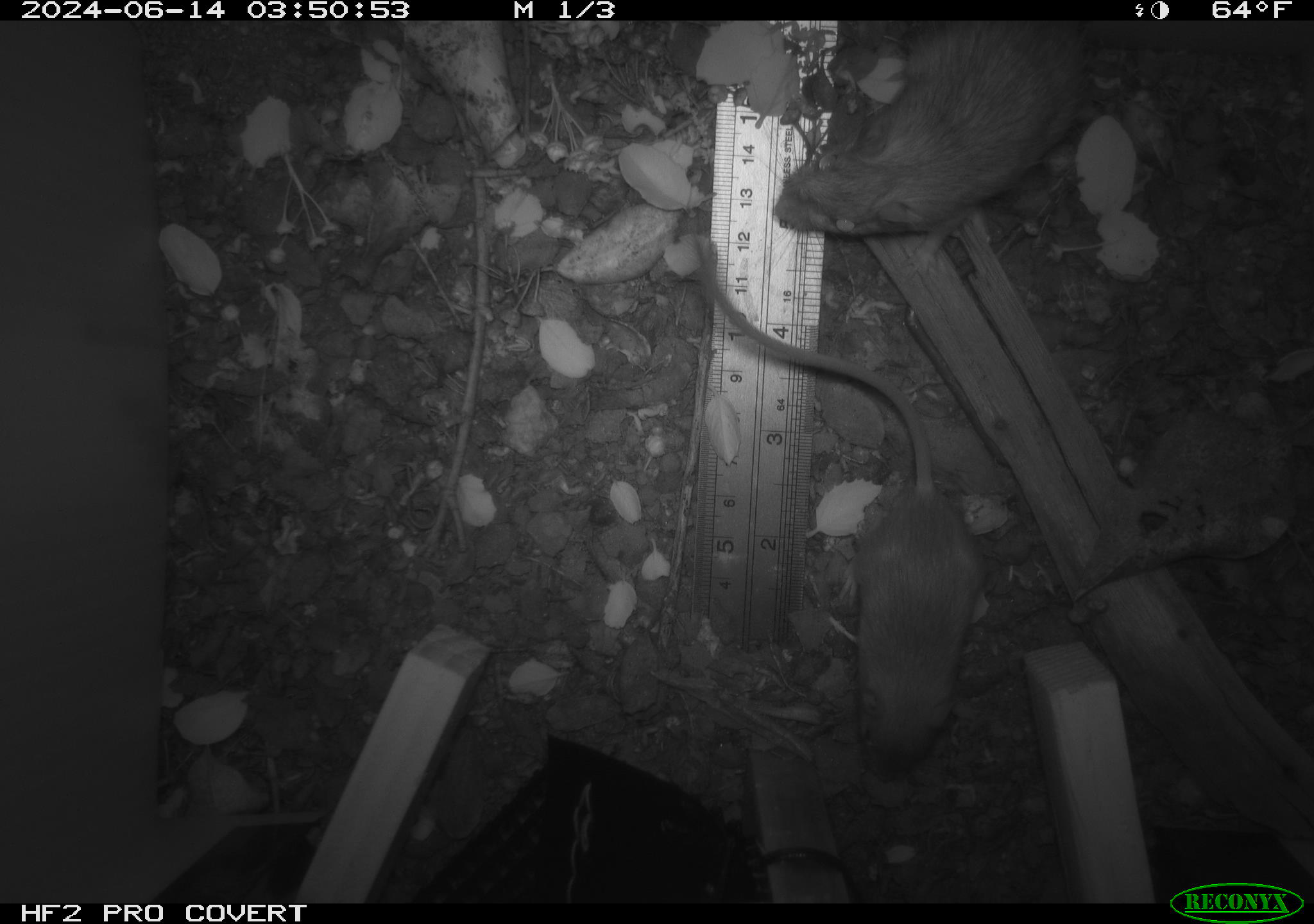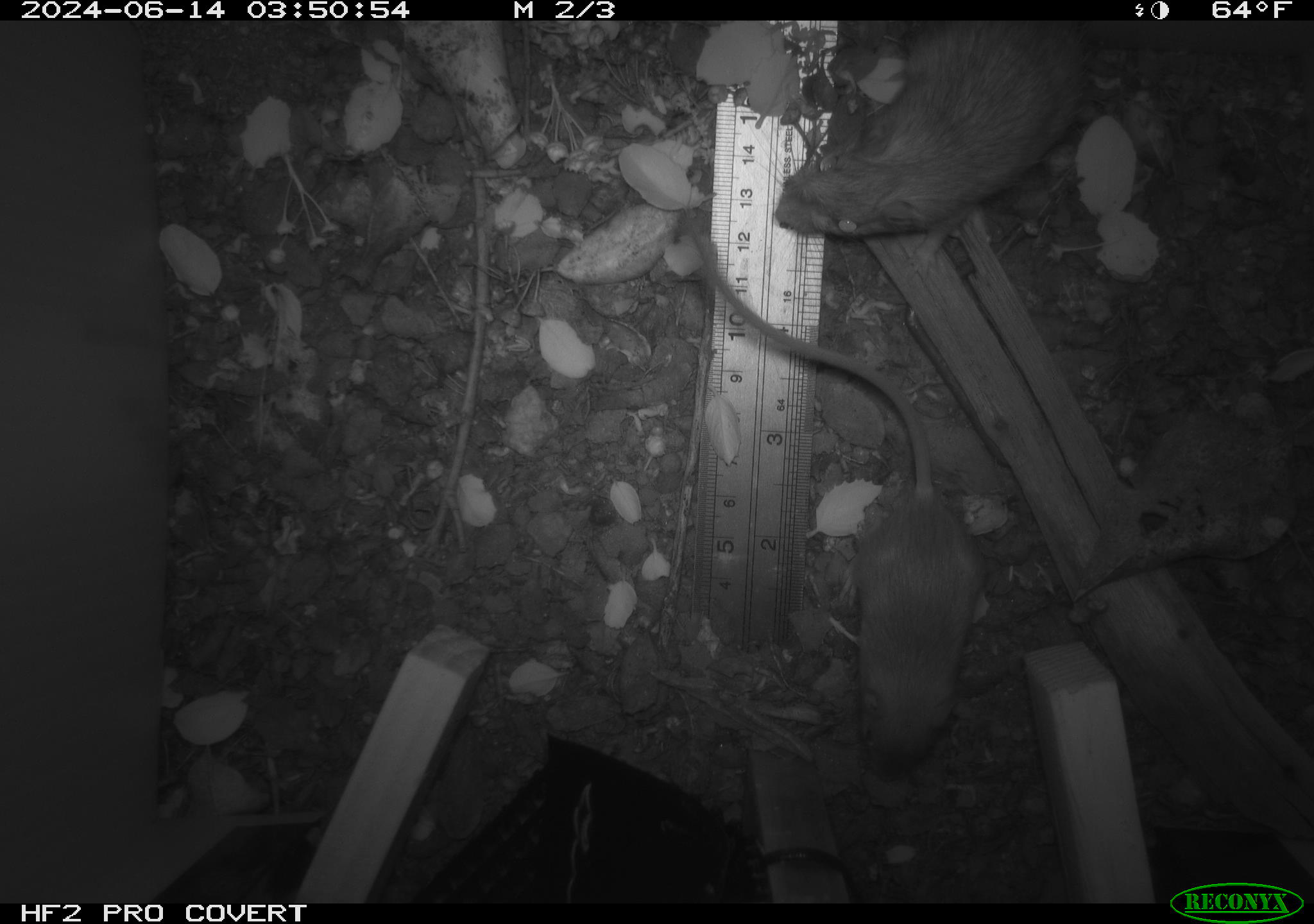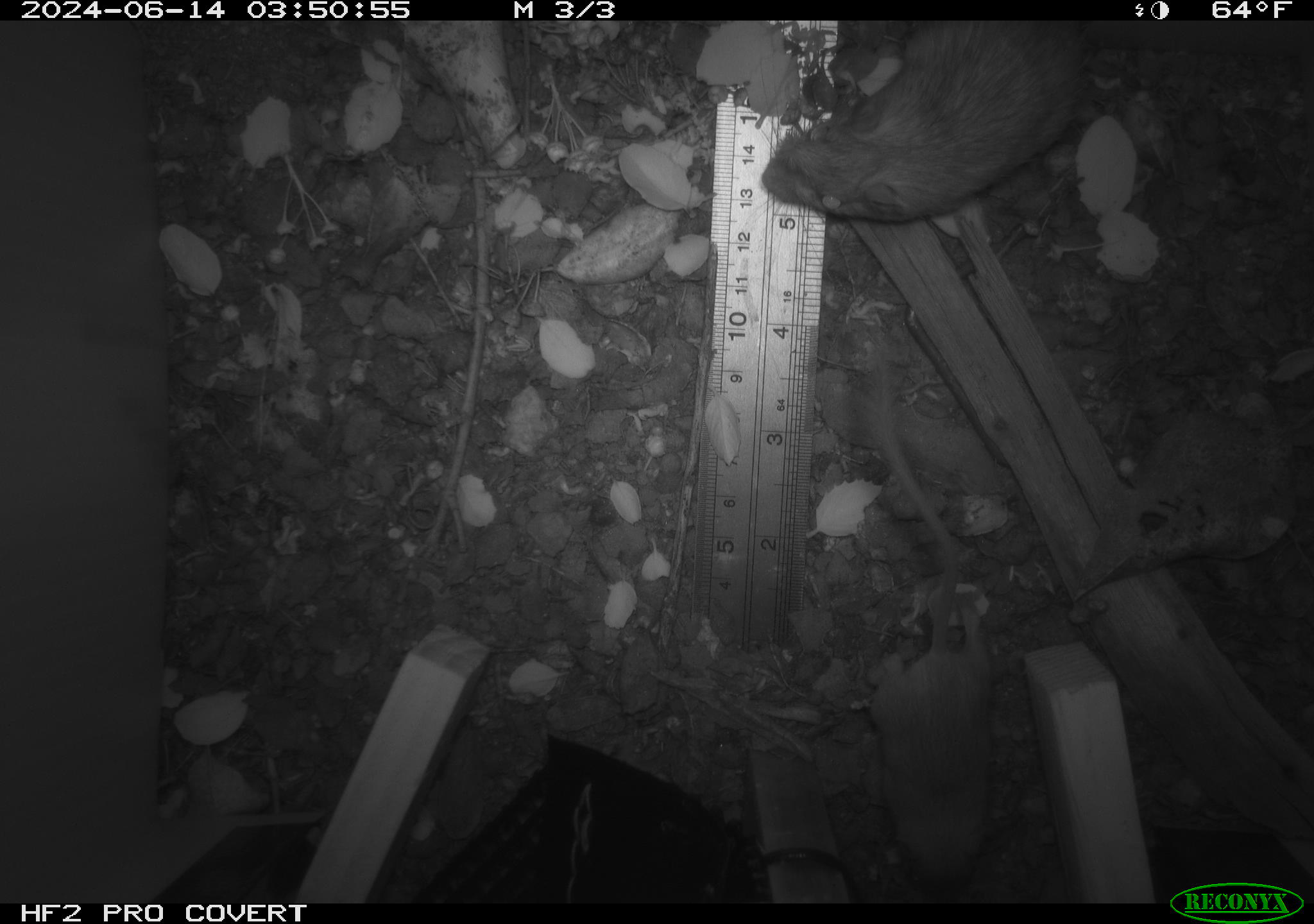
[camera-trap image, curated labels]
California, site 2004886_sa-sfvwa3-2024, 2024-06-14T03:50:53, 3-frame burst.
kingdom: Animalia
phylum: Chordata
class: Mammalia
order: Rodentia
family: Heteromyidae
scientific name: Heteromyidae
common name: kangaroo rats and pocket mice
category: heteromyidae family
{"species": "heteromyidae family (kangaroo rats and pocket mice) (Heteromyidae)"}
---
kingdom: Animalia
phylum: Chordata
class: Mammalia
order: Carnivora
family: Mustelidae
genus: Neogale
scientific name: Neogale frenata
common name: long-tailed weasel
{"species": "long-tailed weasel (Neogale frenata)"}